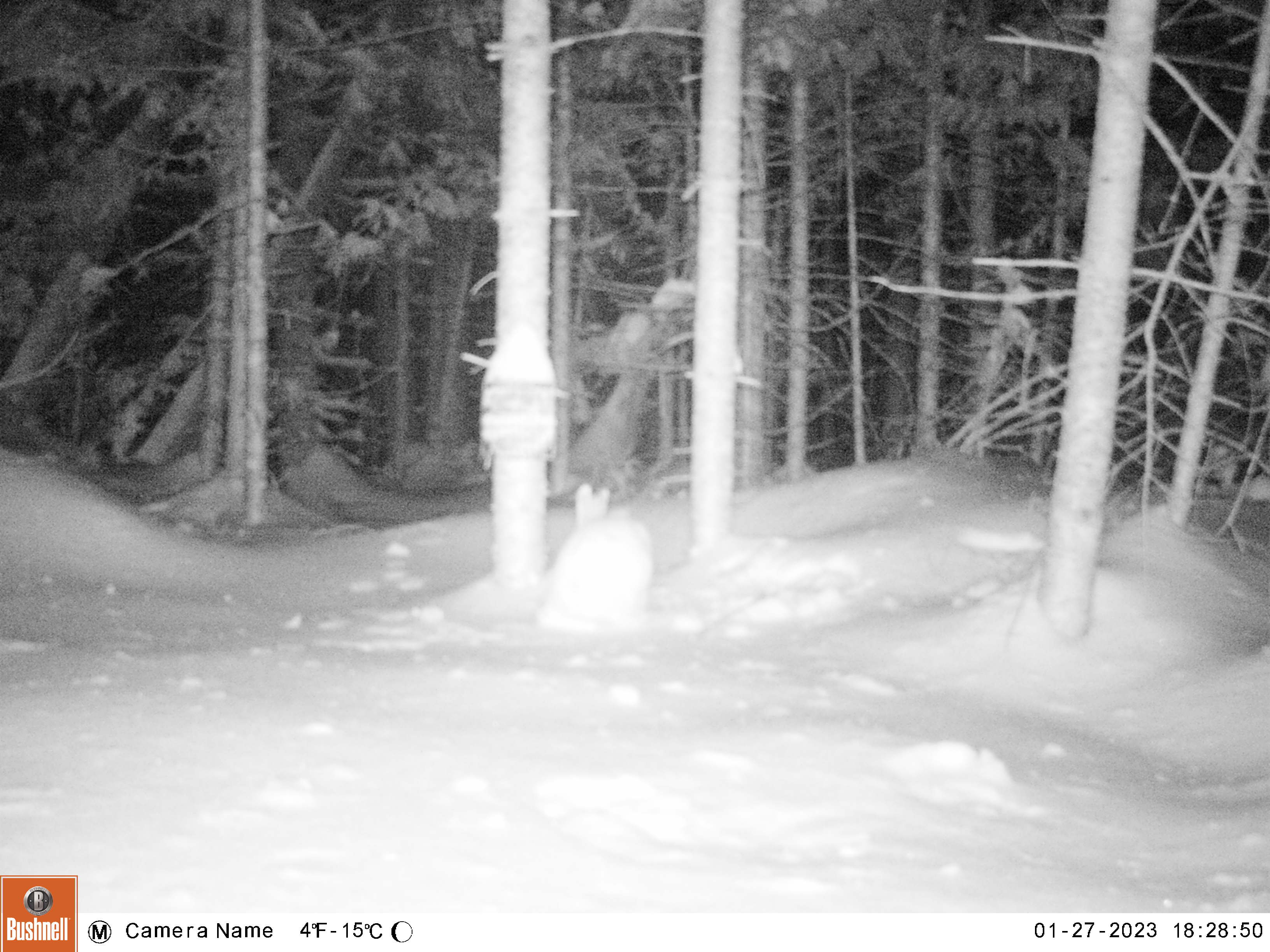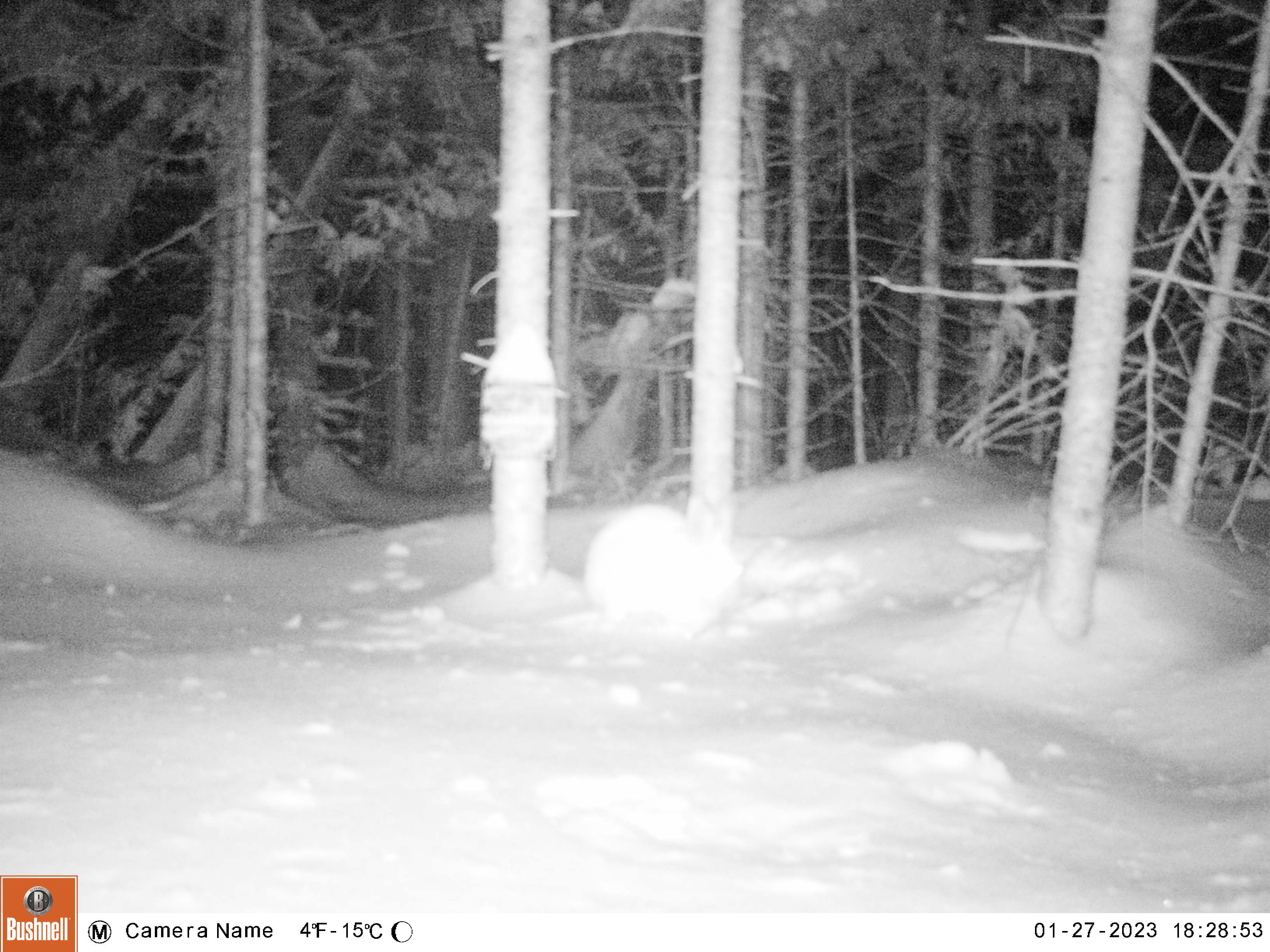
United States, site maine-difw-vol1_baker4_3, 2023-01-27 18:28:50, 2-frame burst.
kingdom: Animalia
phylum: Chordata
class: Mammalia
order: Lagomorpha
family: Leporidae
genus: Lepus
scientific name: Lepus americanus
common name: snowshoe hare